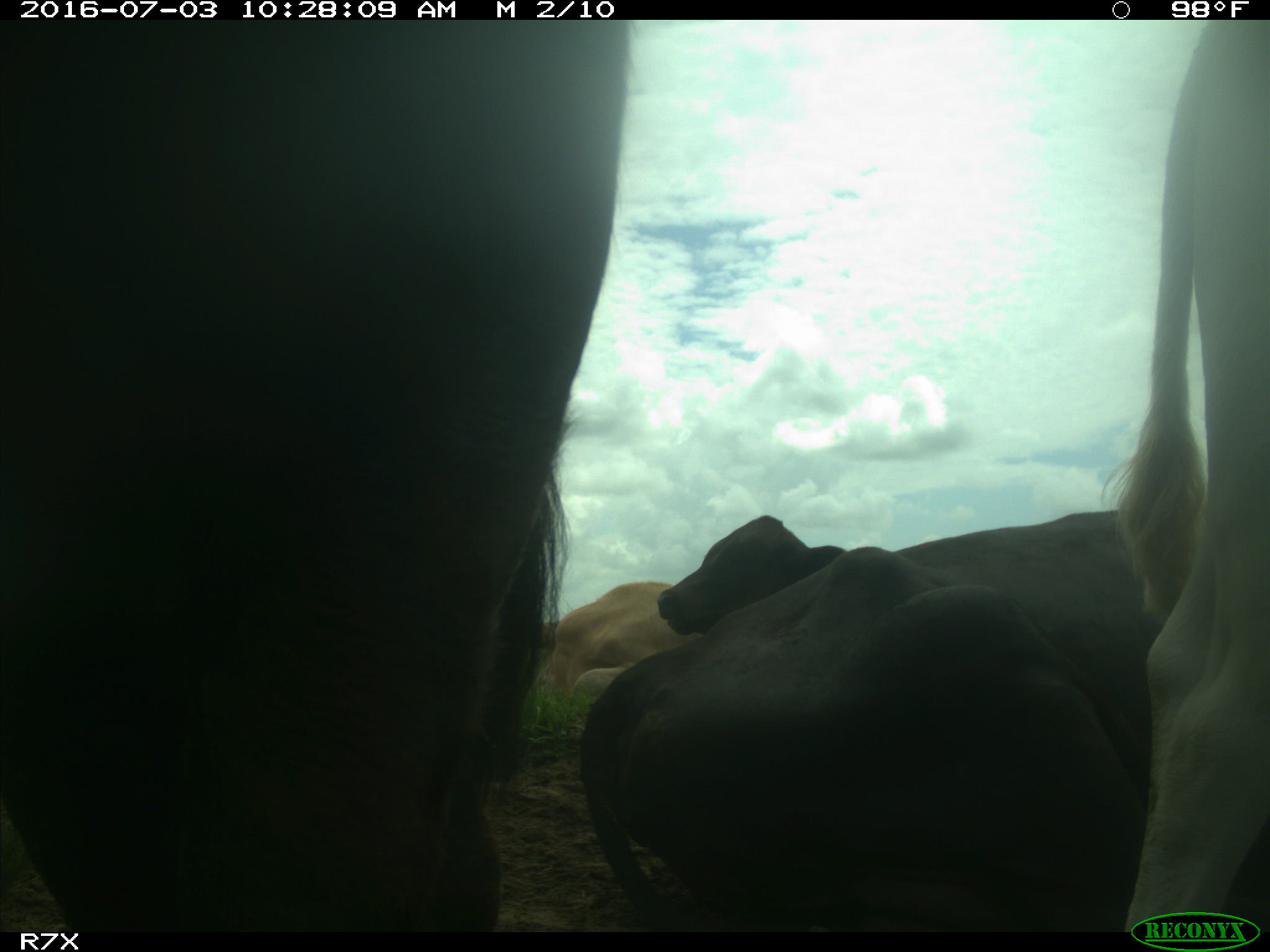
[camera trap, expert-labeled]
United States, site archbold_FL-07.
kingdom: Animalia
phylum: Chordata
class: Mammalia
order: Artiodactyla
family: Bovidae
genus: Bos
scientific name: Bos taurus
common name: domestic cow